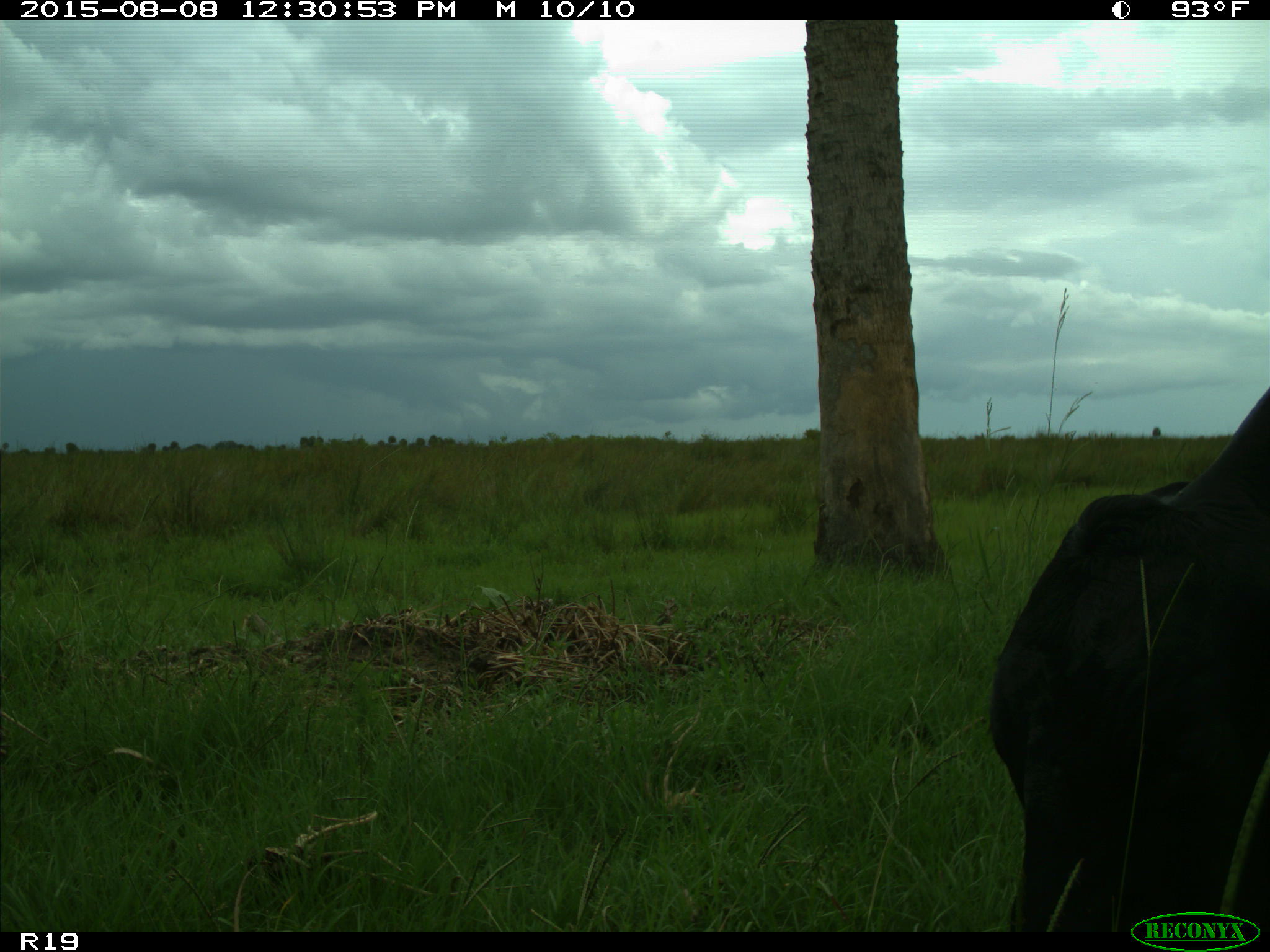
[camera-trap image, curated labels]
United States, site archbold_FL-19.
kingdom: Animalia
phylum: Chordata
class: Mammalia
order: Artiodactyla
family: Bovidae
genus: Bos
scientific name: Bos taurus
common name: domestic cow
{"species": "Bos taurus (domestic cow)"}